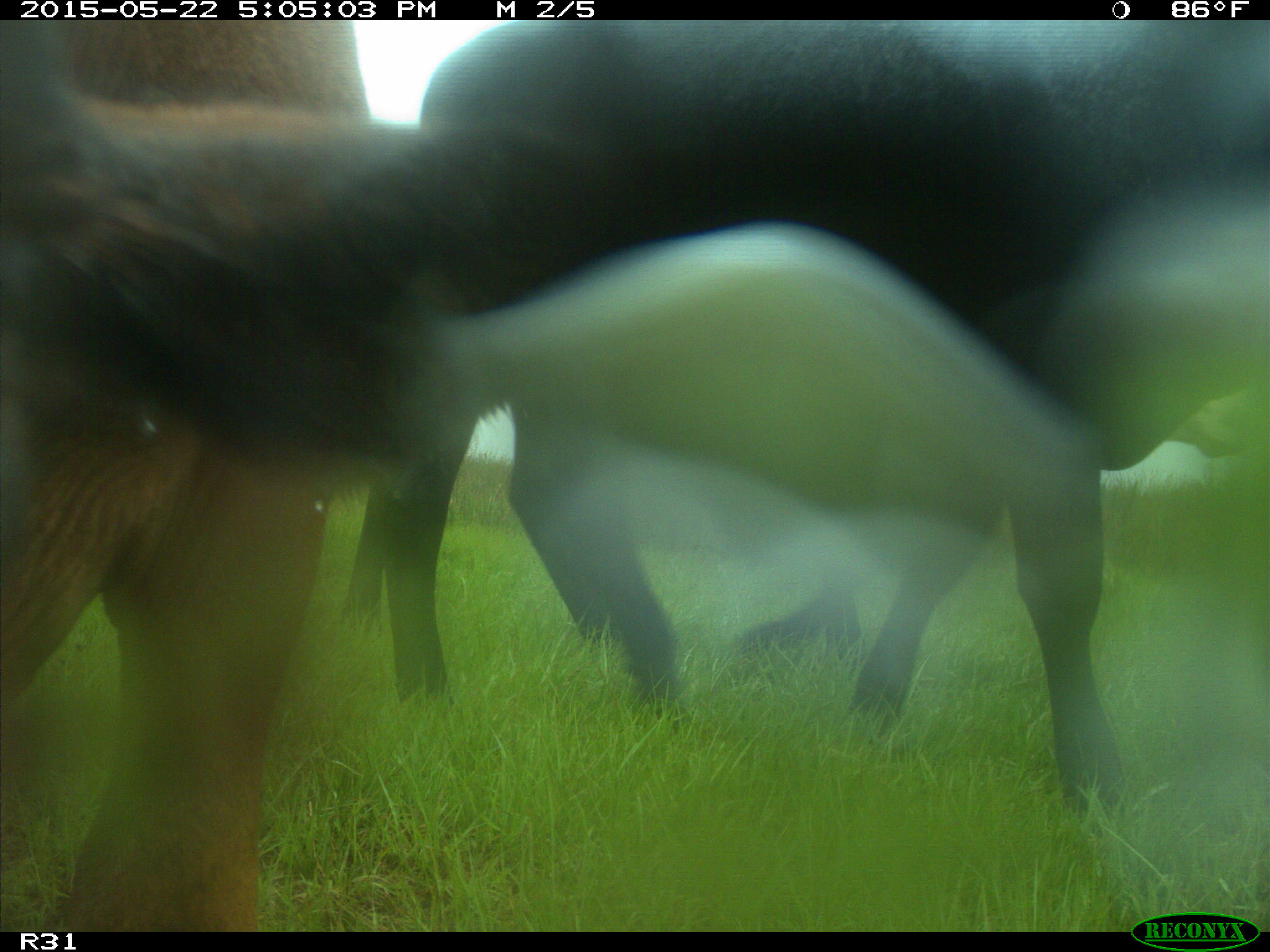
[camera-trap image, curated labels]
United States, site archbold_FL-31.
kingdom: Animalia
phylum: Chordata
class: Mammalia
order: Artiodactyla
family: Bovidae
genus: Bos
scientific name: Bos taurus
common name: domestic cow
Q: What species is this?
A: Bos taurus (domestic cow).